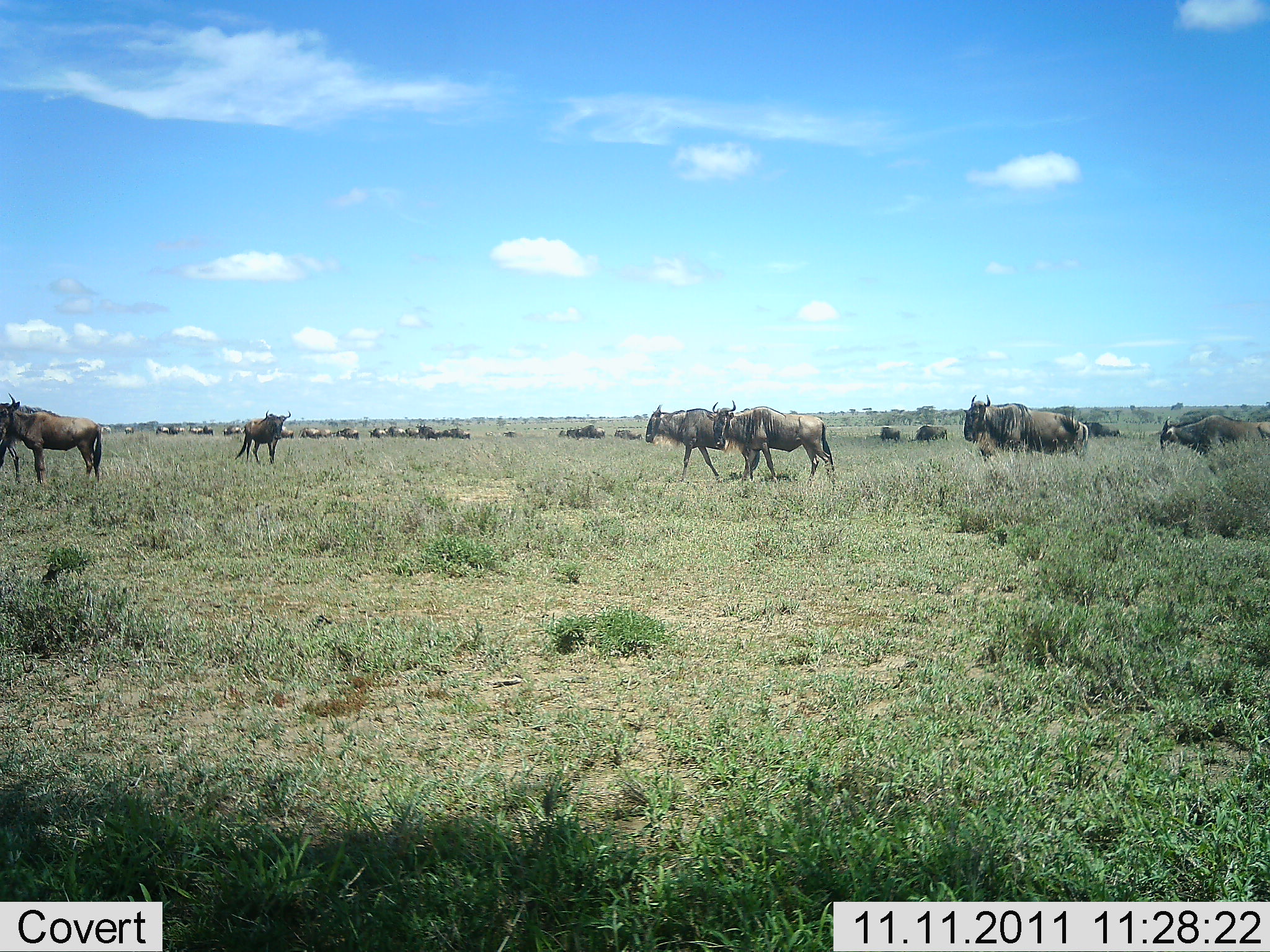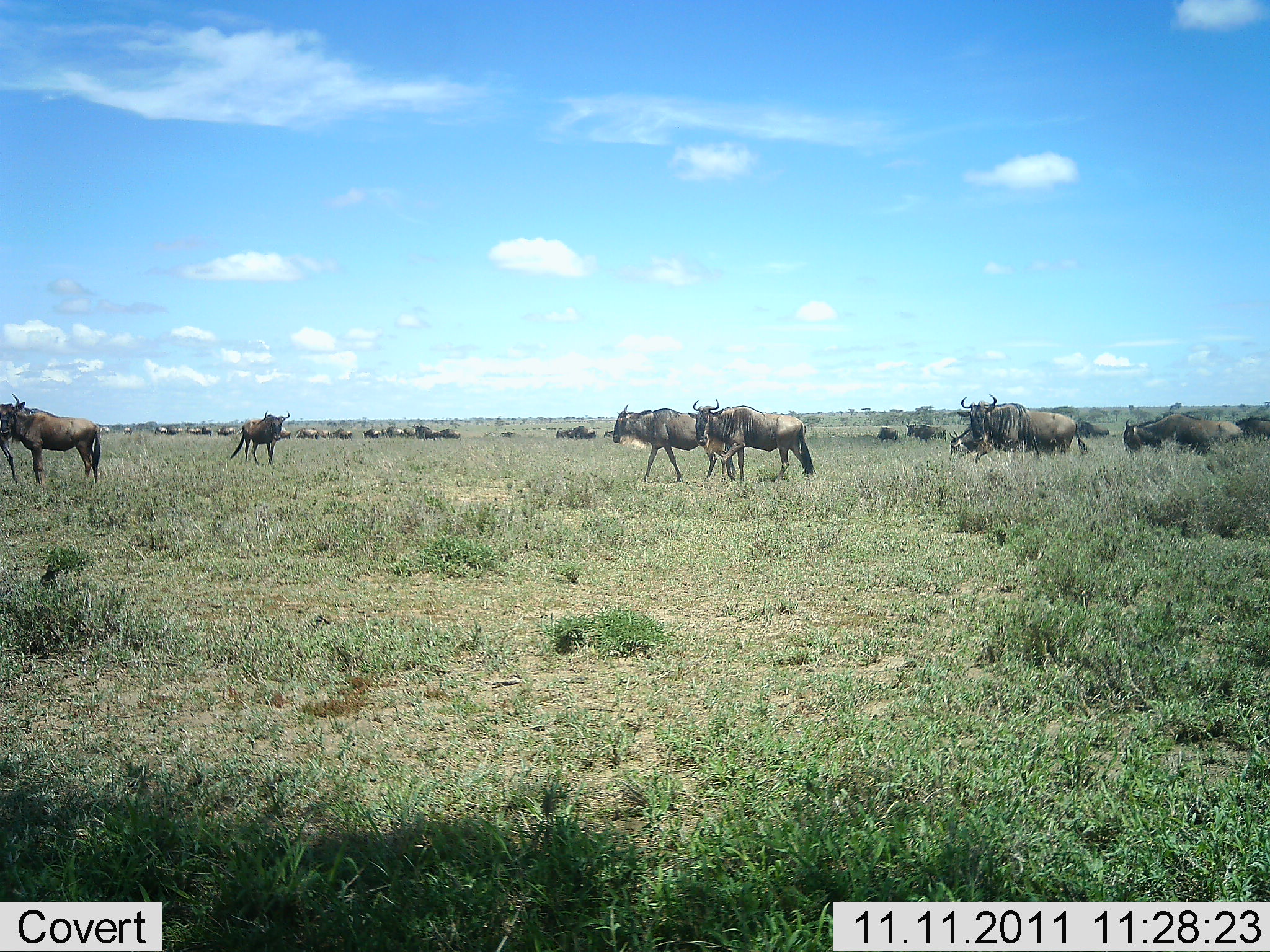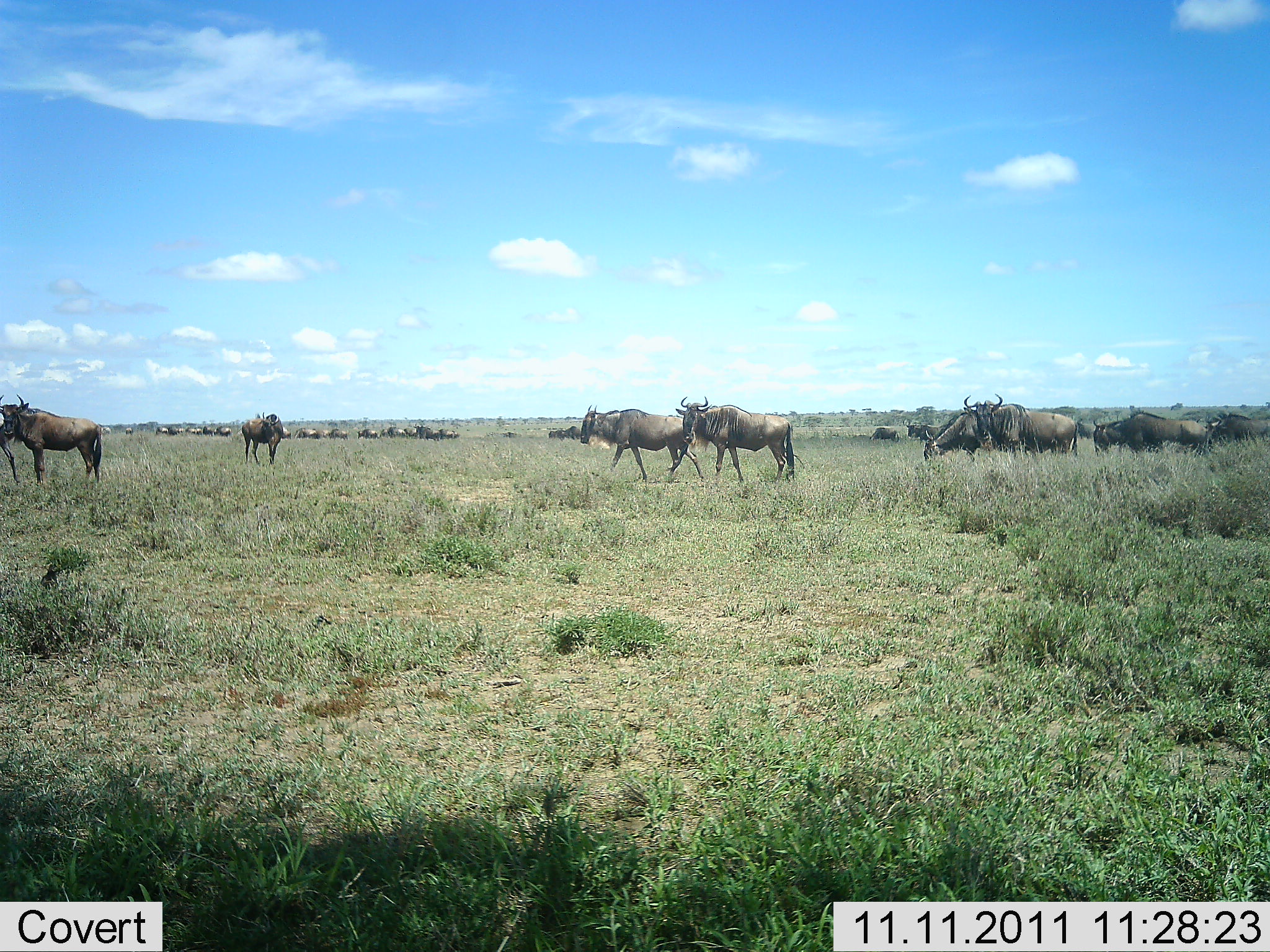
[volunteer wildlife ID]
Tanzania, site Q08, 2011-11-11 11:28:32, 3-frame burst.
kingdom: Animalia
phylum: Chordata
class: Mammalia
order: Artiodactyla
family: Bovidae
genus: Connochaetes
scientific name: Connochaetes taurinus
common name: blue wildebeest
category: wildebeest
Wildebeest (blue wildebeest) (Connochaetes taurinus), count 11-50. Behavior (volunteer vote fractions): standing 40%, resting 0%, moving 80%, interacting 0%. Young present (vote fraction): 0%. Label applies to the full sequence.